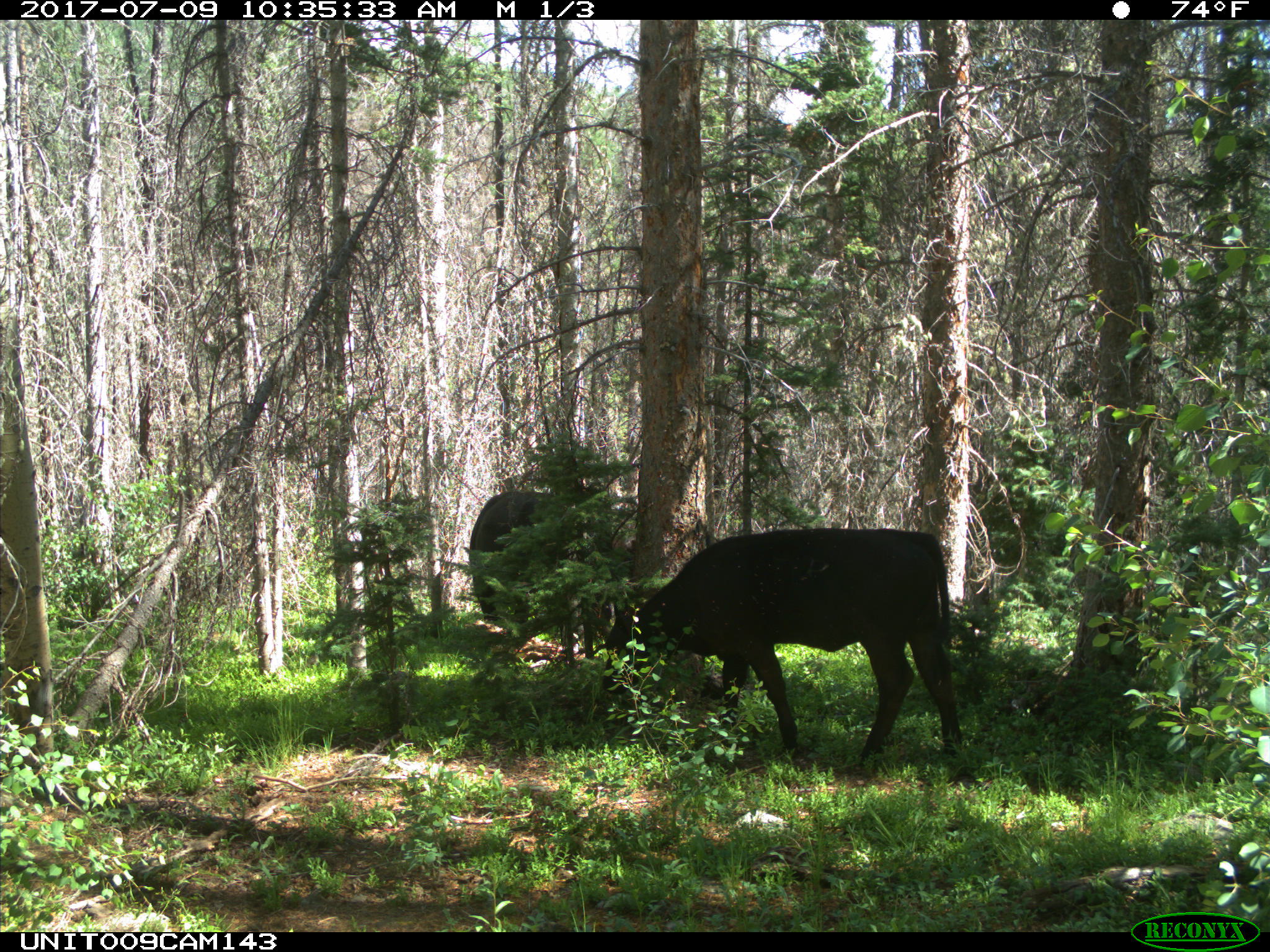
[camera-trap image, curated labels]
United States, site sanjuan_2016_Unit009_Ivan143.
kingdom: Animalia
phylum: Chordata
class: Mammalia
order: Artiodactyla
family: Bovidae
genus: Bos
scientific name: Bos taurus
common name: domestic cow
Bos taurus (domestic cow).